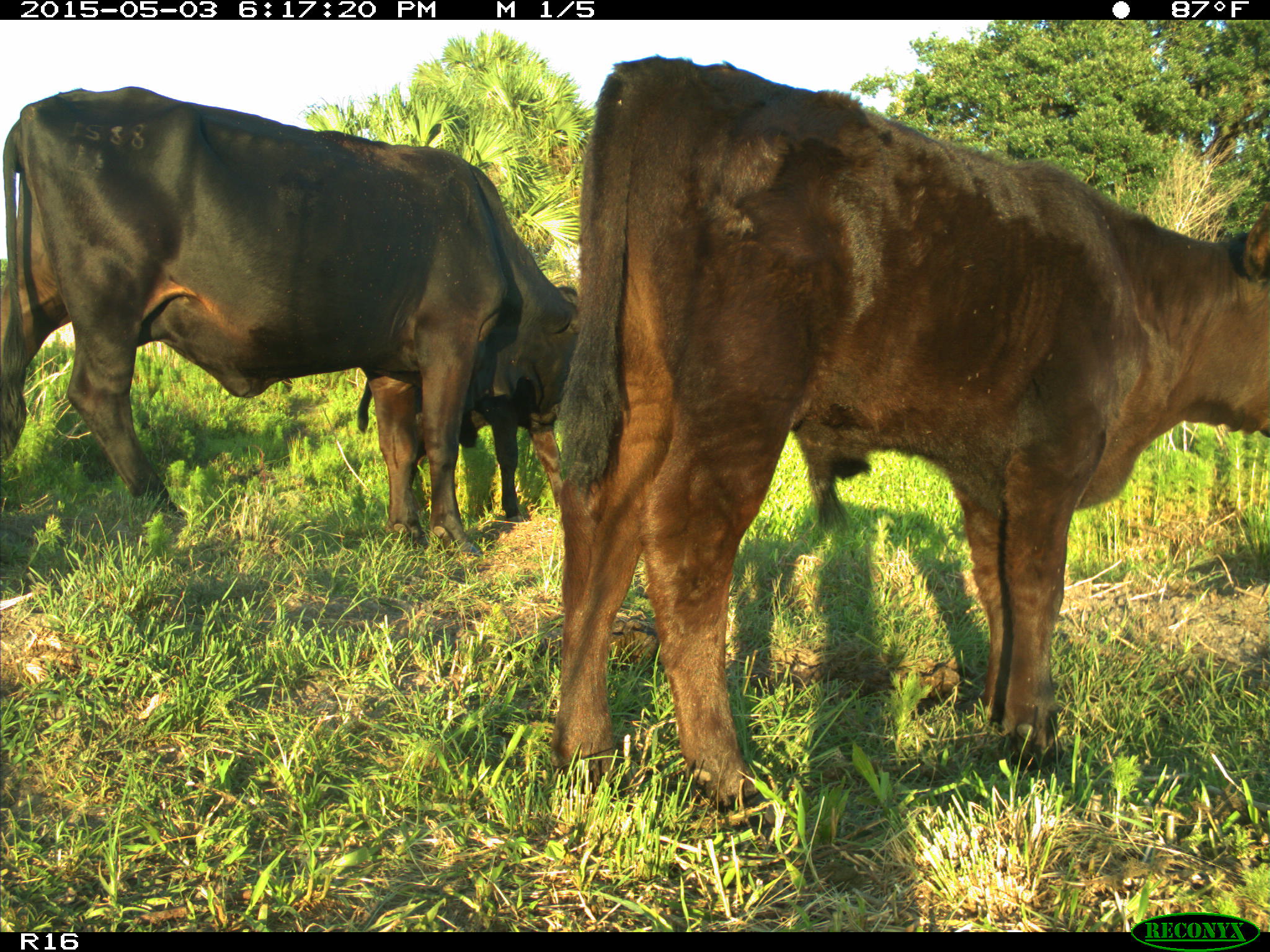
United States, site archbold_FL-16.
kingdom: Animalia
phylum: Chordata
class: Mammalia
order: Artiodactyla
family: Bovidae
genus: Bos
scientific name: Bos taurus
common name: domestic cow